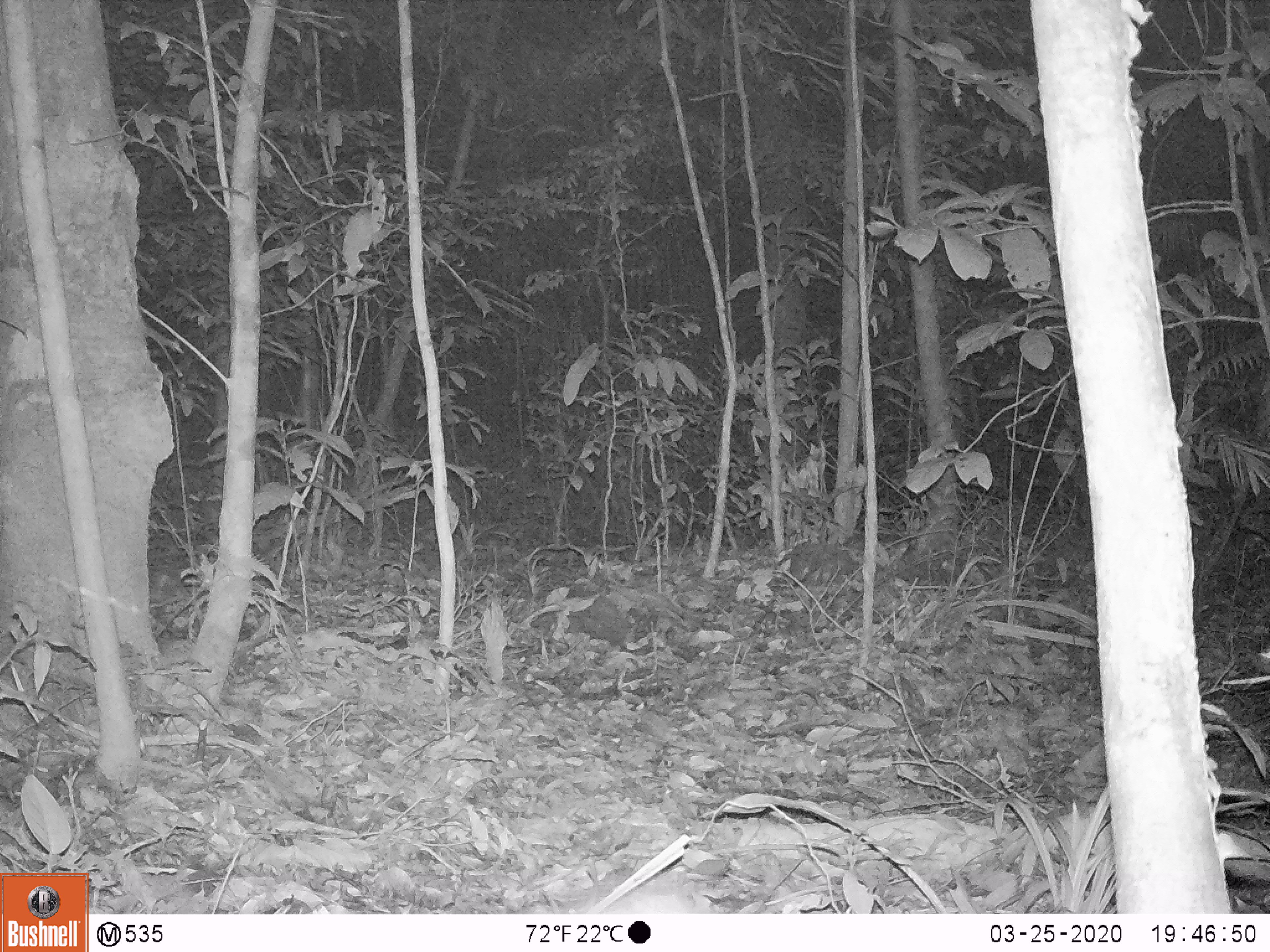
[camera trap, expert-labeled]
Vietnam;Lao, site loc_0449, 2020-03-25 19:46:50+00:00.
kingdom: Animalia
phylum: Chordata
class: Mammalia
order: Rodentia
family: Muridae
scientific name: Muridae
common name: old-world mice and rats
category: unidentified murid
Unidentified murid (old-world mice and rats) (Muridae). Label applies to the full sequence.